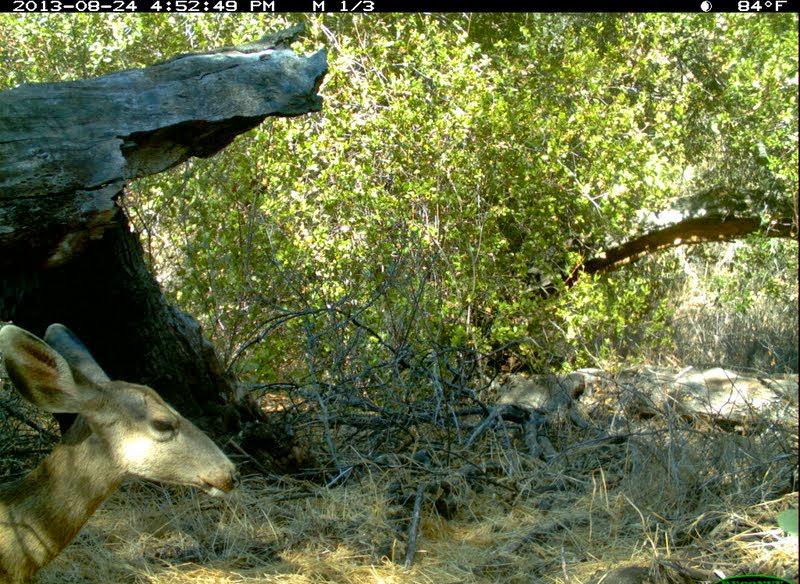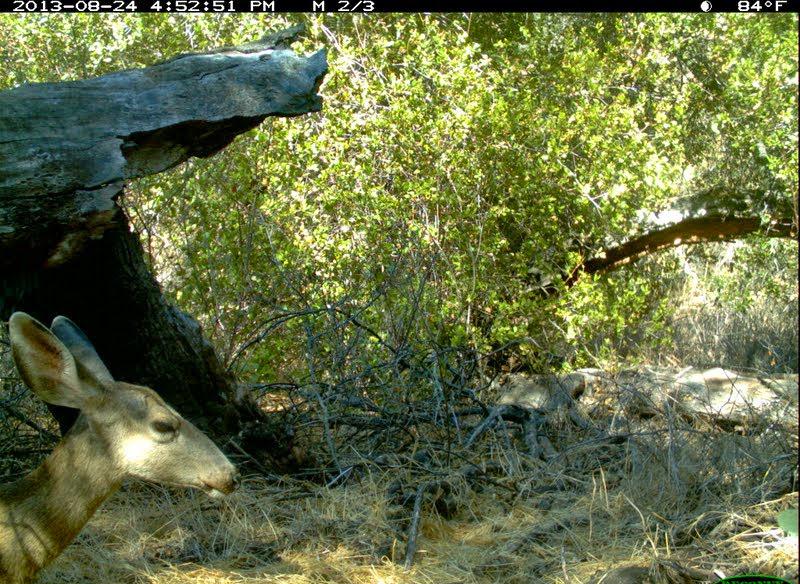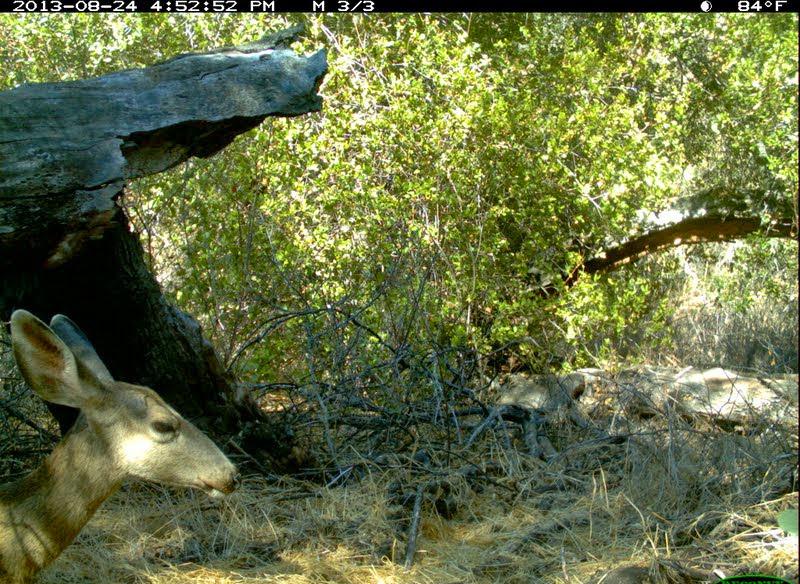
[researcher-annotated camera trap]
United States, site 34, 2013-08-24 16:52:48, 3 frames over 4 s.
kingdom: Animalia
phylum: Chordata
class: Mammalia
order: Artiodactyla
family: Cervidae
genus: Odocoileus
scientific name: Odocoileus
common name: deer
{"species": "deer (Odocoileus)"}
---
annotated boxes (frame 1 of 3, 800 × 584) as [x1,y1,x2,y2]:
deer: [0,321,243,584]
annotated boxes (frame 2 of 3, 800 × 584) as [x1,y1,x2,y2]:
deer: [0,311,240,584]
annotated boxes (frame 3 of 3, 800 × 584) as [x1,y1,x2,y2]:
deer: [0,308,244,584]